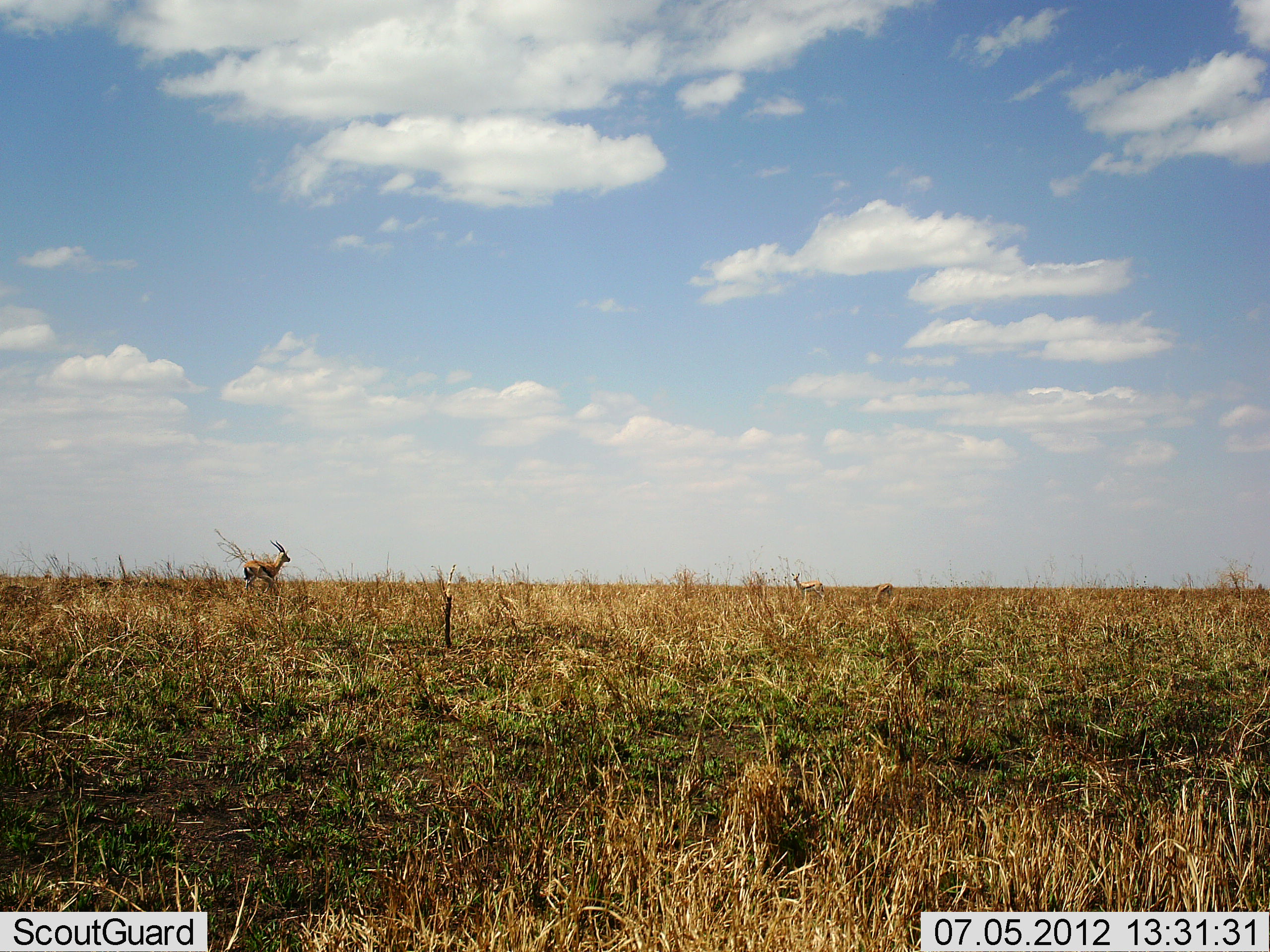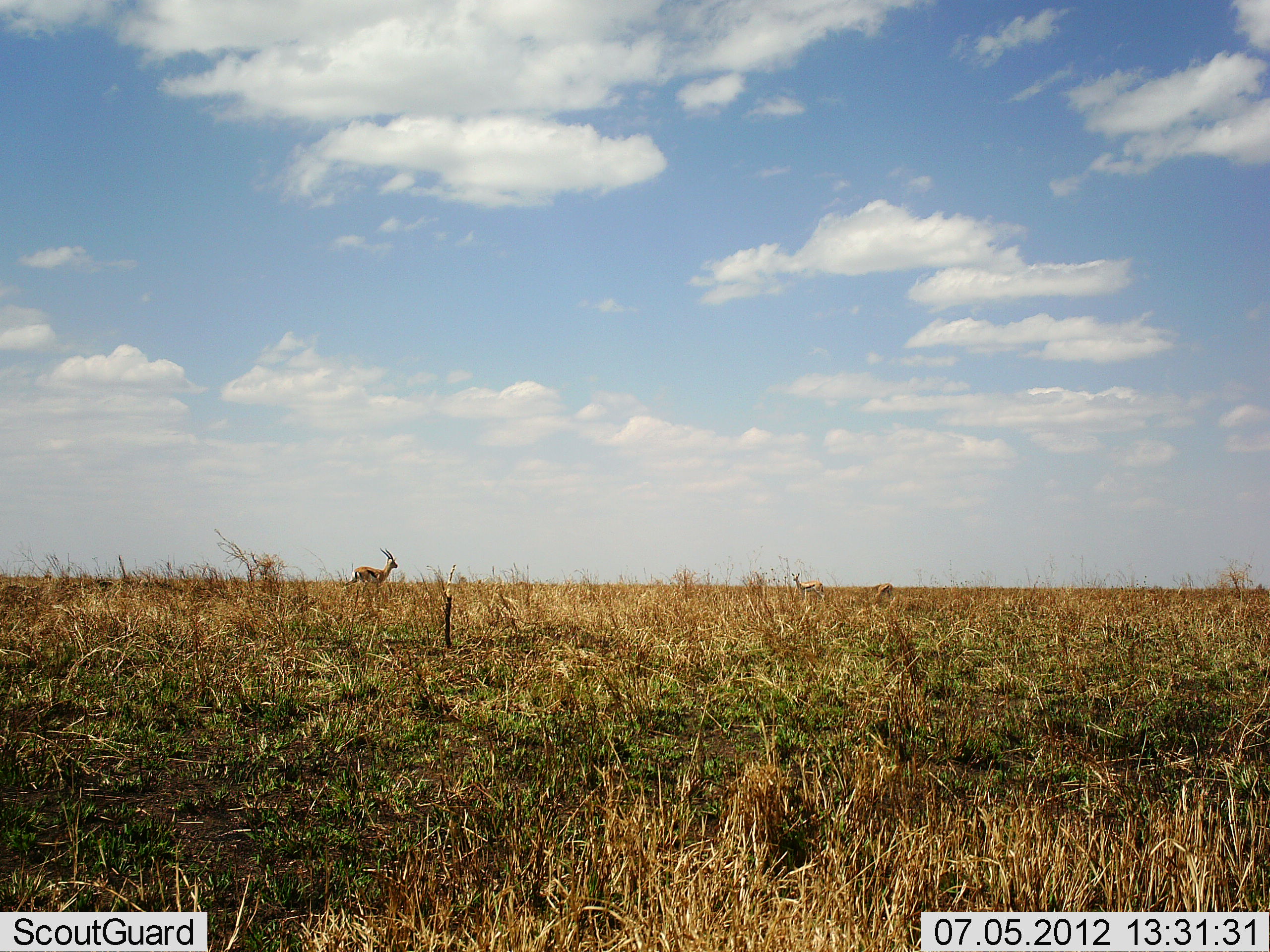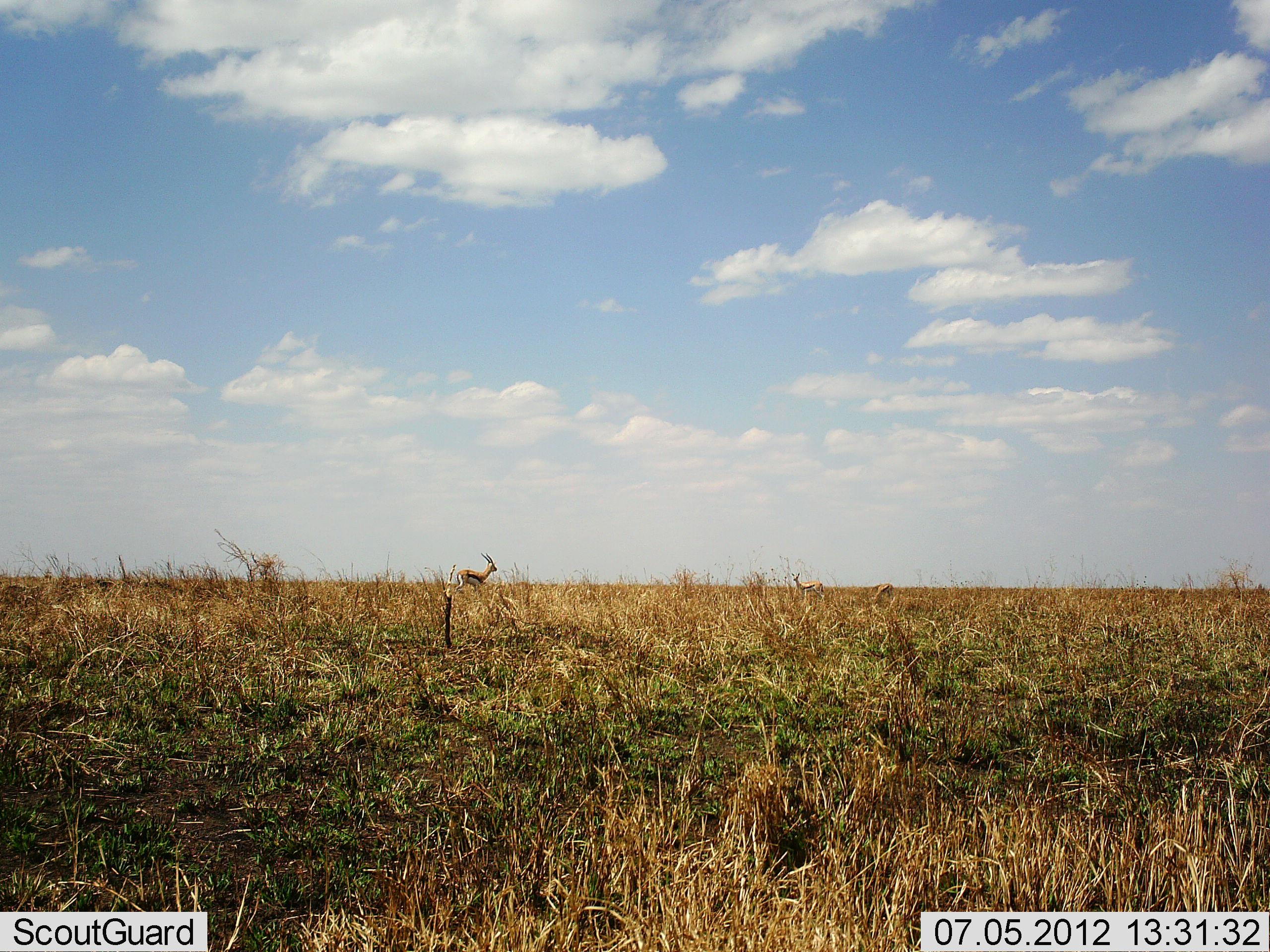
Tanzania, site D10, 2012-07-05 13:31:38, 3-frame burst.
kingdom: Animalia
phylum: Chordata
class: Mammalia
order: Artiodactyla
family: Bovidae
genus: Eudorcas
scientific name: Eudorcas thomsonii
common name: thomson's gazelle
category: gazellethomsons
Gazellethomsons (thomson's gazelle) (Eudorcas thomsonii), count 1. Behavior (volunteer vote fractions): standing 10%, resting 0%, moving 90%, interacting 0%. Young present (vote fraction): 0%. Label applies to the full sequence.